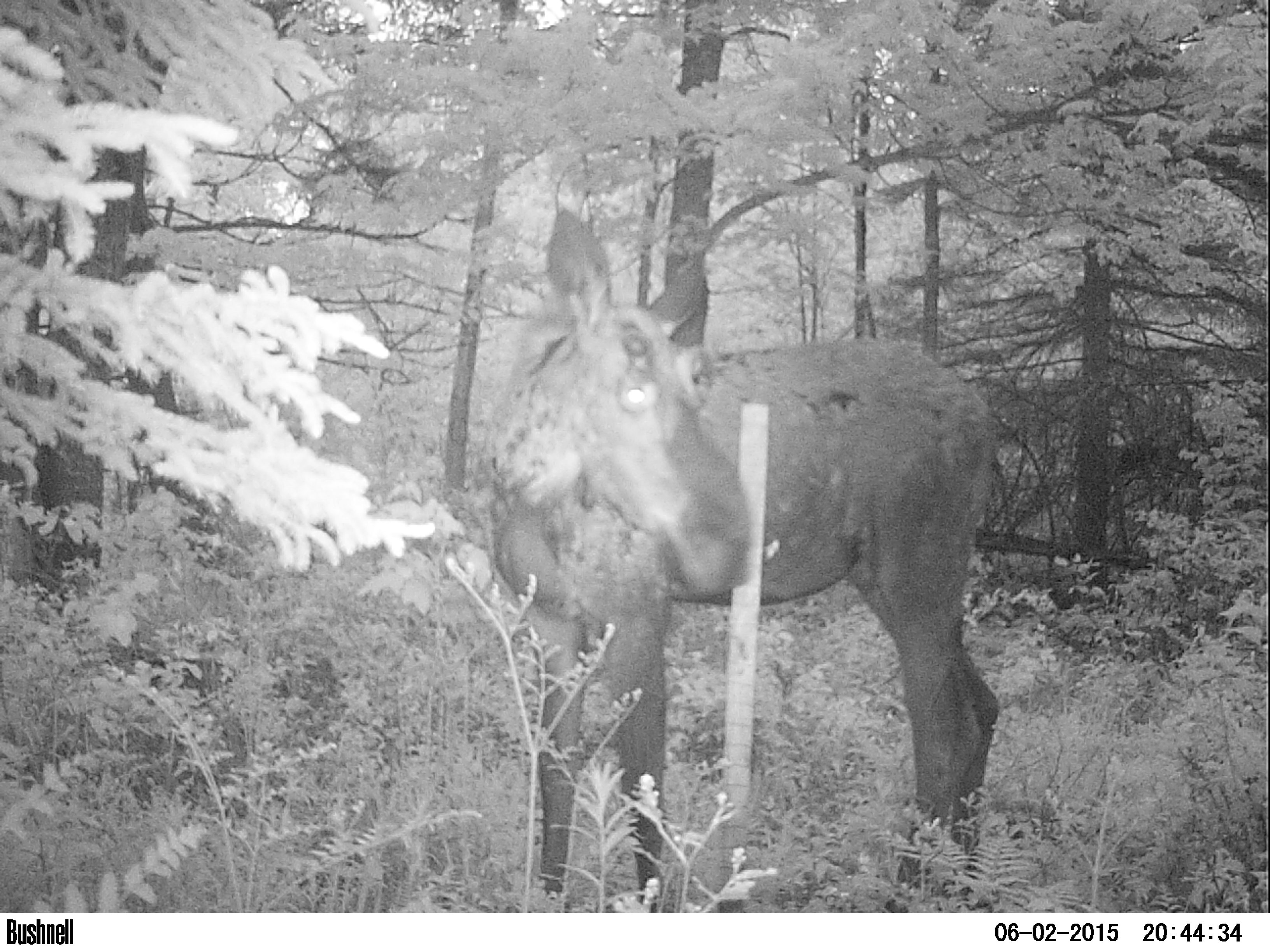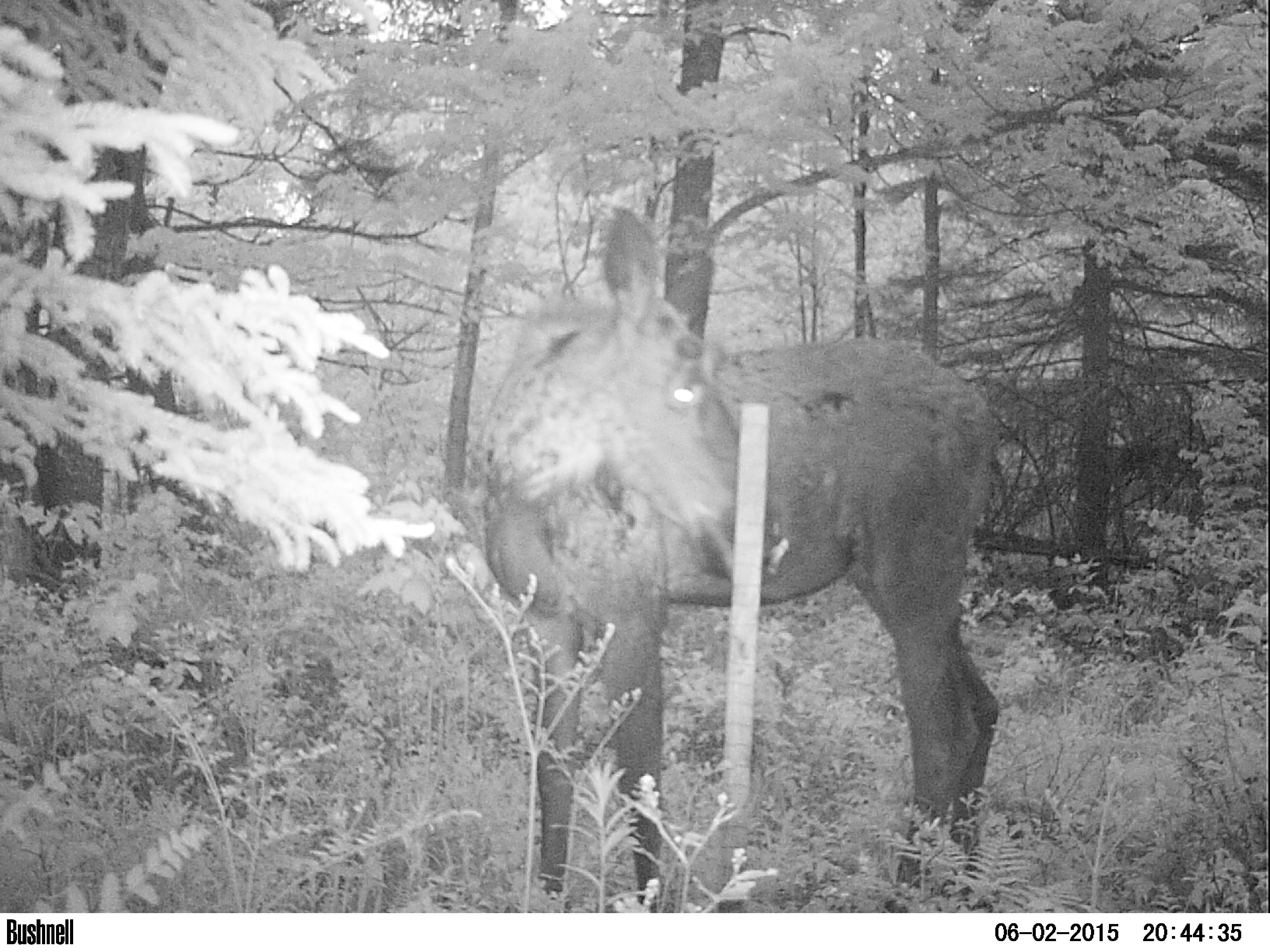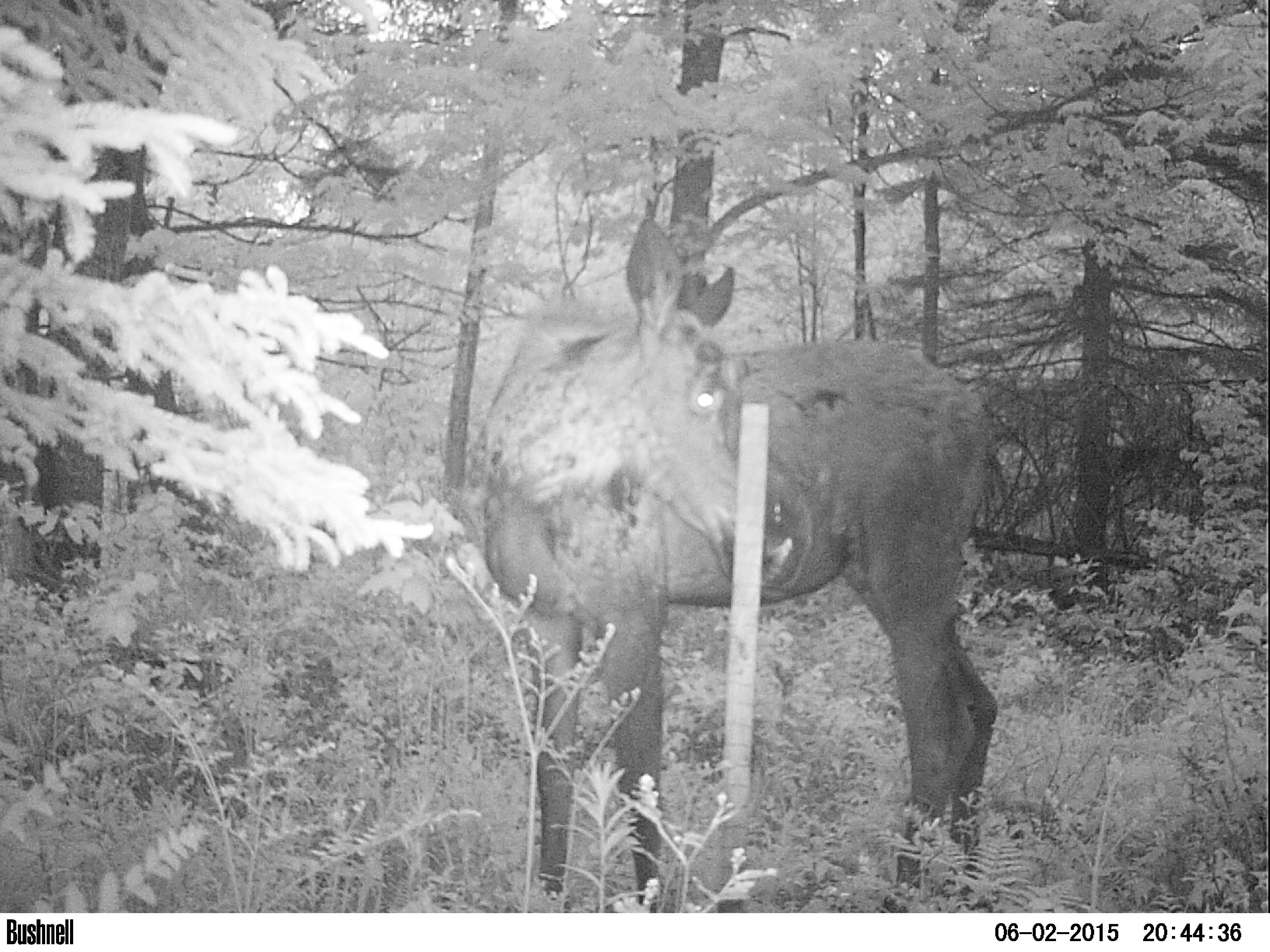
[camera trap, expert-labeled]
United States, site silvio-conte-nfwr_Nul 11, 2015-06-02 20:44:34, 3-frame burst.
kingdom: Animalia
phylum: Chordata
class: Mammalia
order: Artiodactyla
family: Cervidae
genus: Alces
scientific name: Alces alces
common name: moose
Moose (Alces alces).